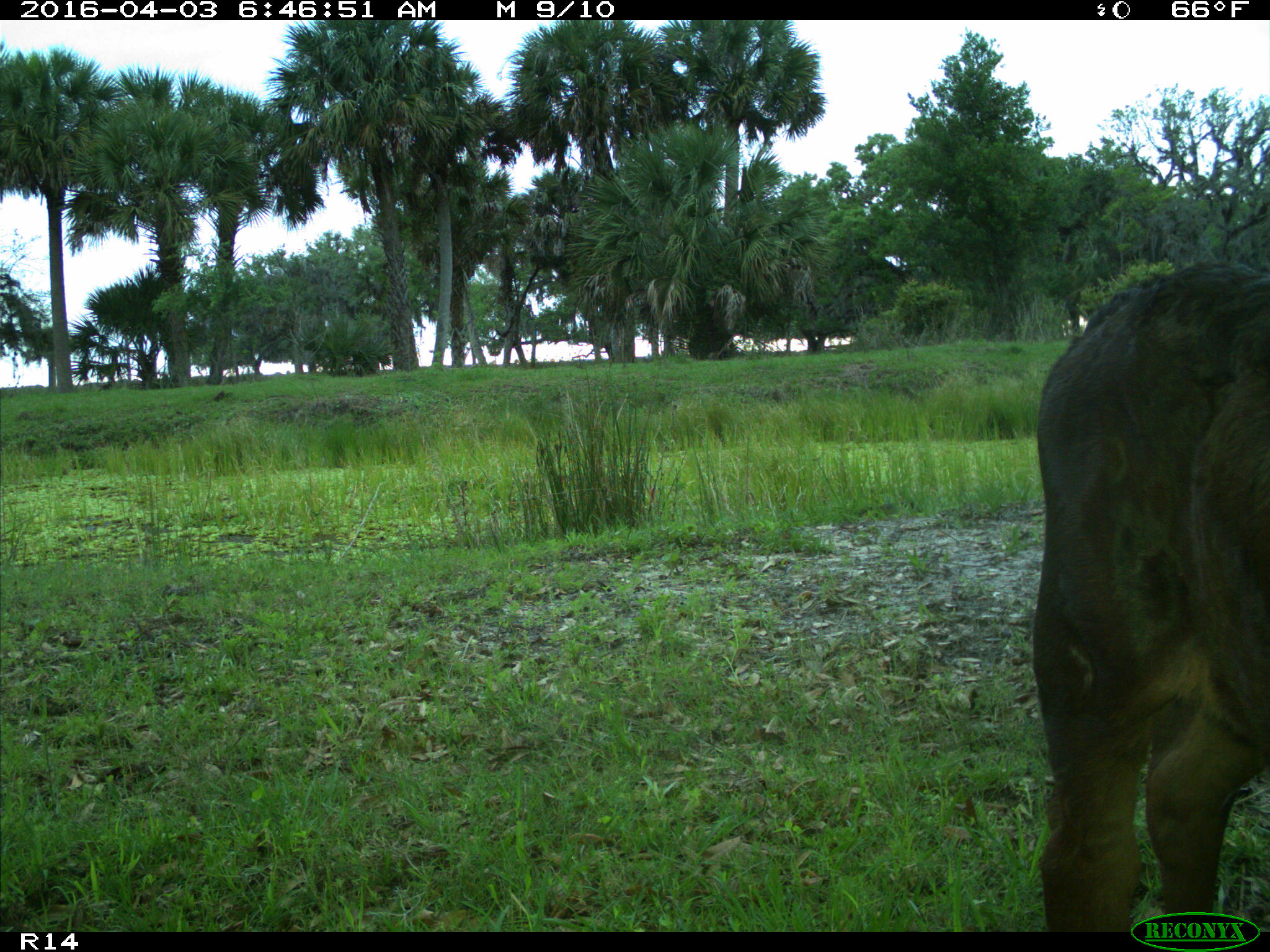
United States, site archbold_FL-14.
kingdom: Animalia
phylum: Chordata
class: Mammalia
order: Artiodactyla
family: Bovidae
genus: Bos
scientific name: Bos taurus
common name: domestic cow